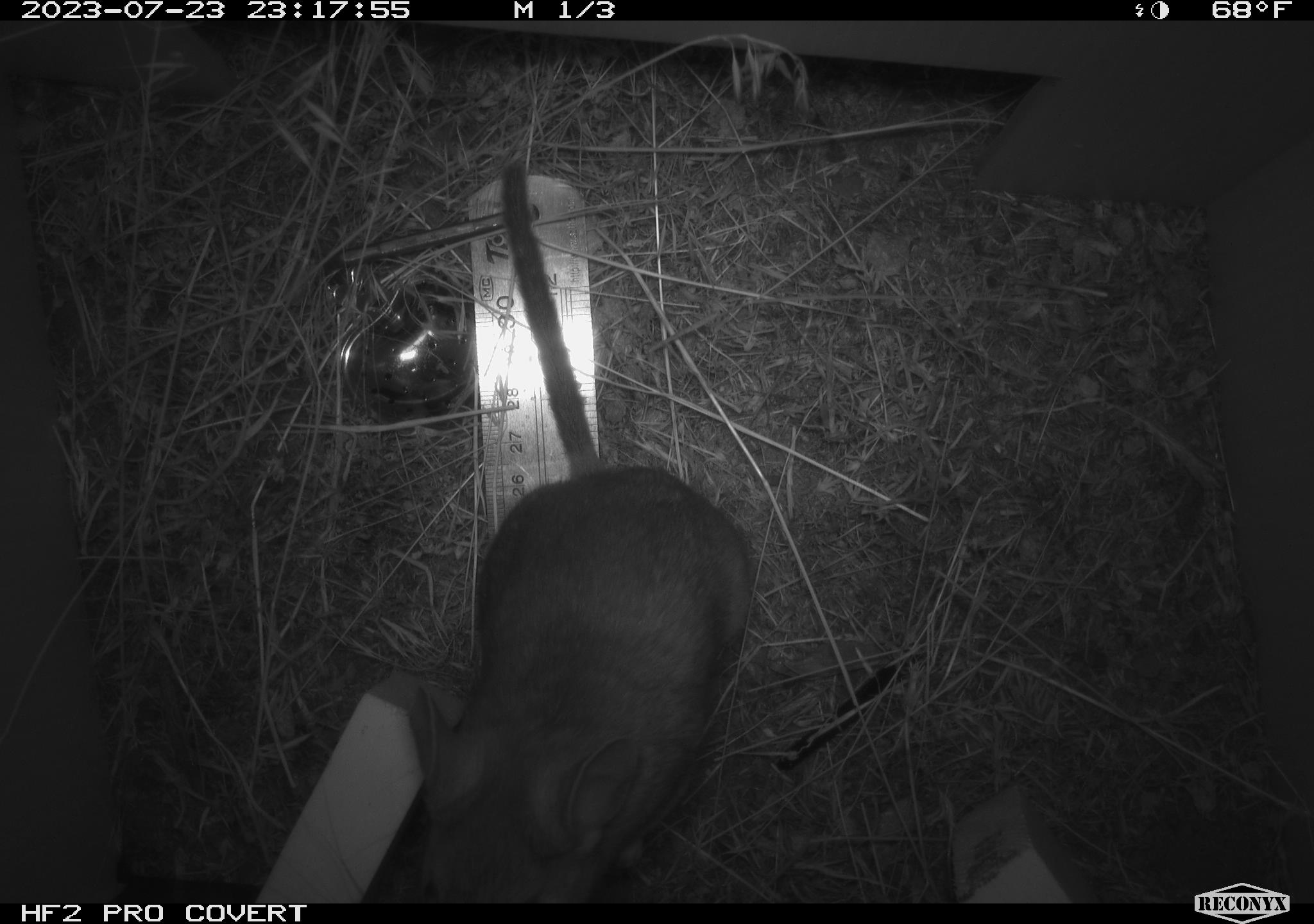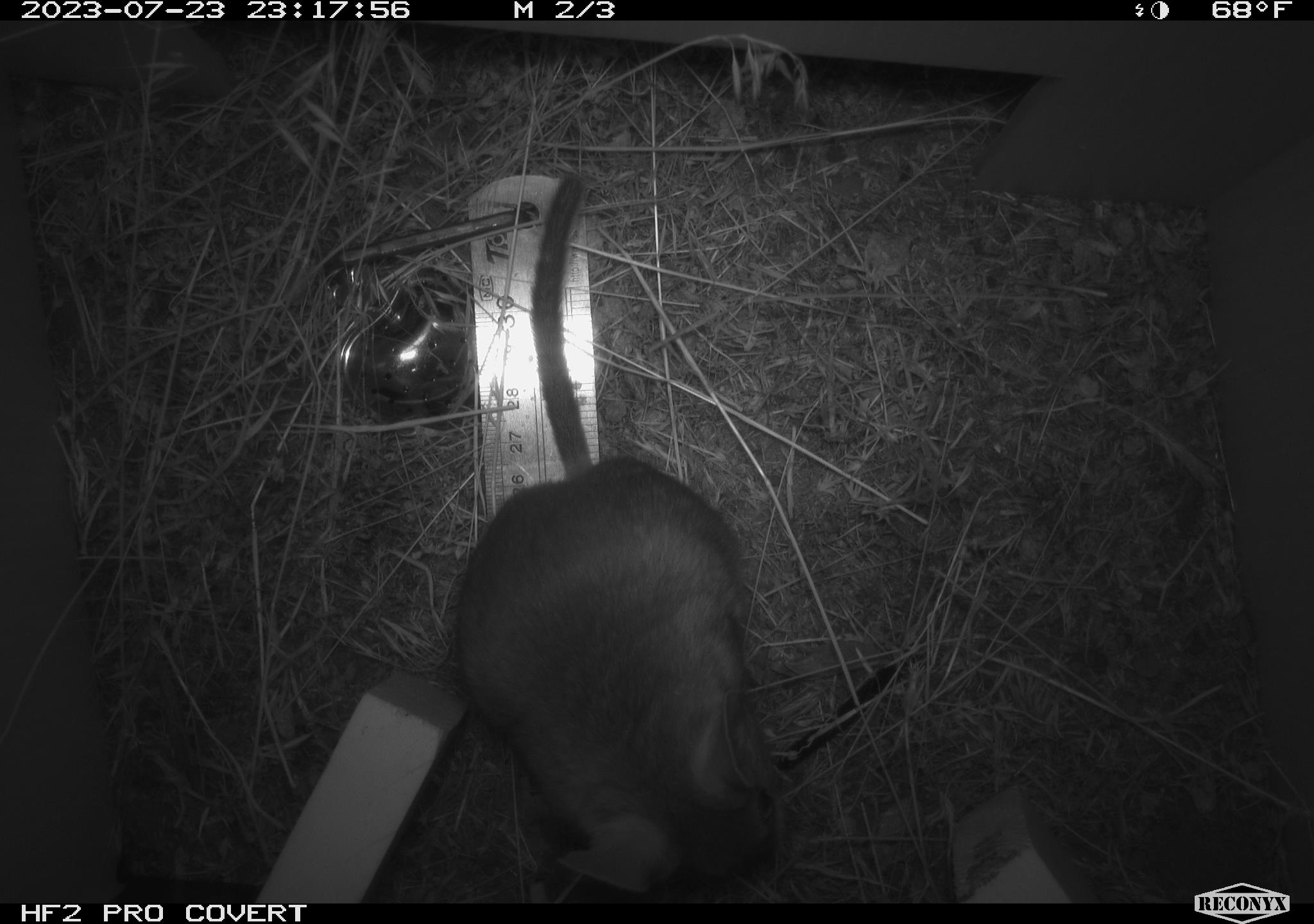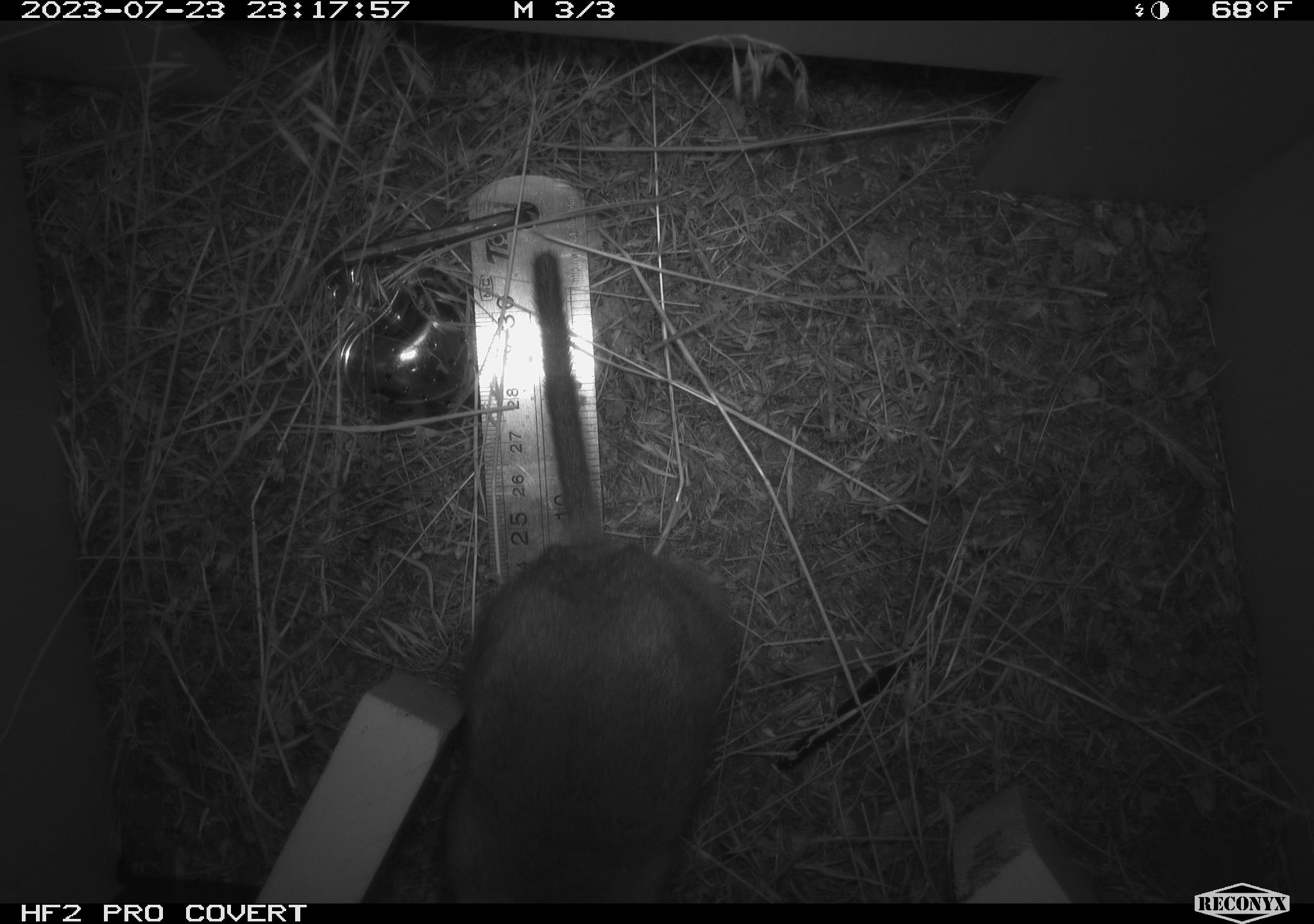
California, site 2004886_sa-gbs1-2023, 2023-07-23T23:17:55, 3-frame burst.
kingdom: Animalia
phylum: Chordata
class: Mammalia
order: Rodentia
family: Cricetidae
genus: Neotoma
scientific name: Neotoma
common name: pack rat or woodrat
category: neotoma species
Neotoma species (pack rat or woodrat) (Neotoma).